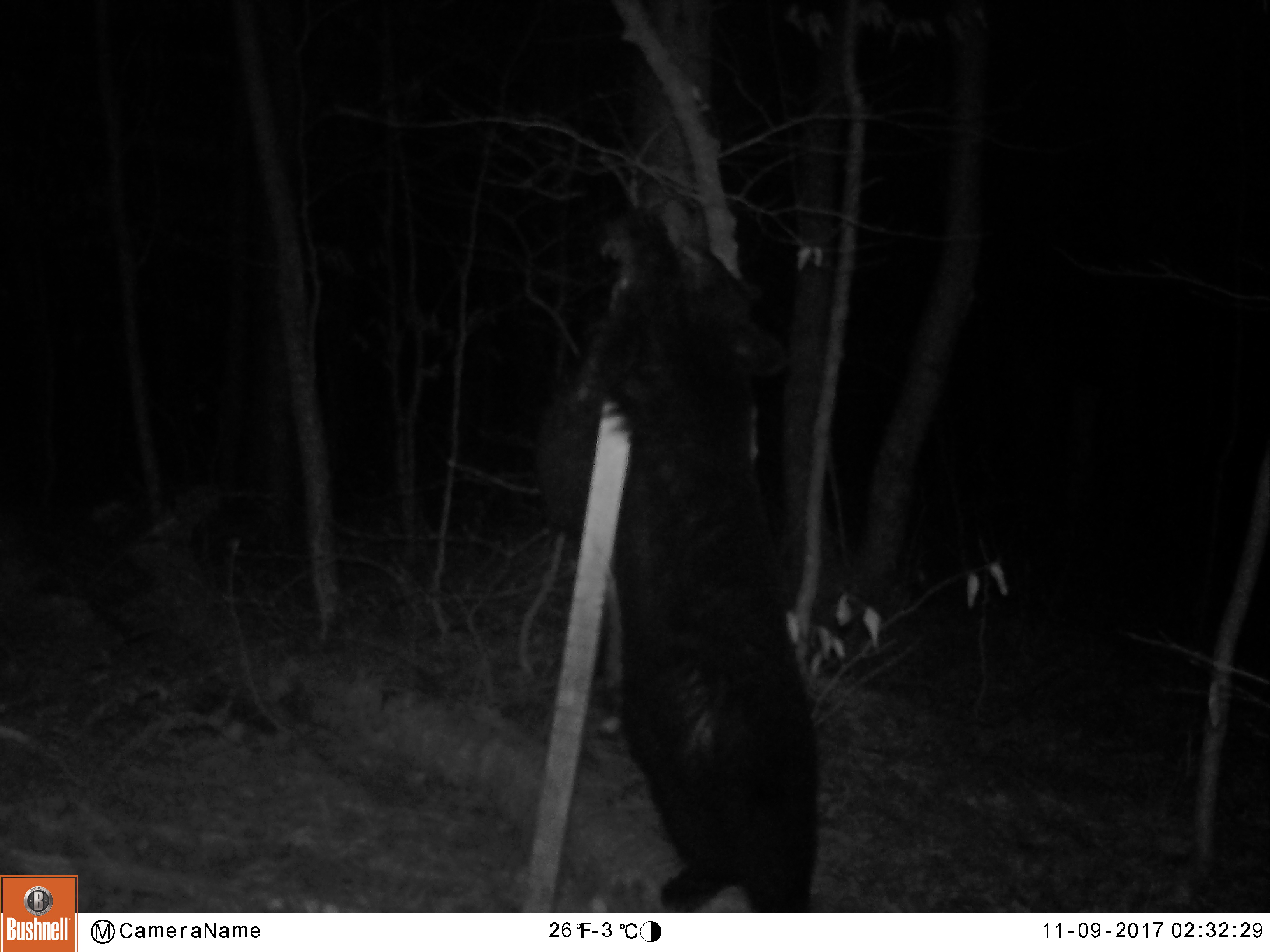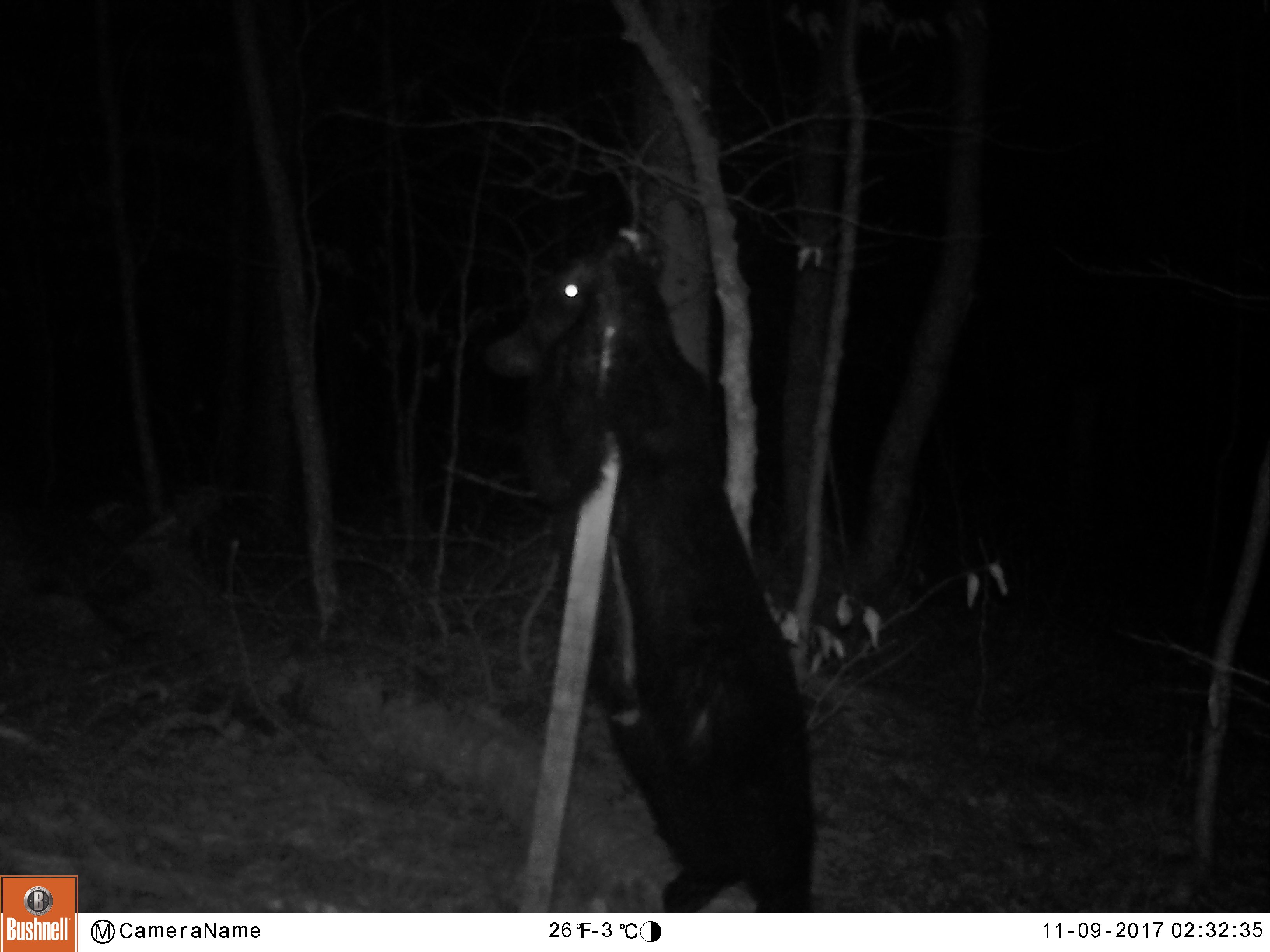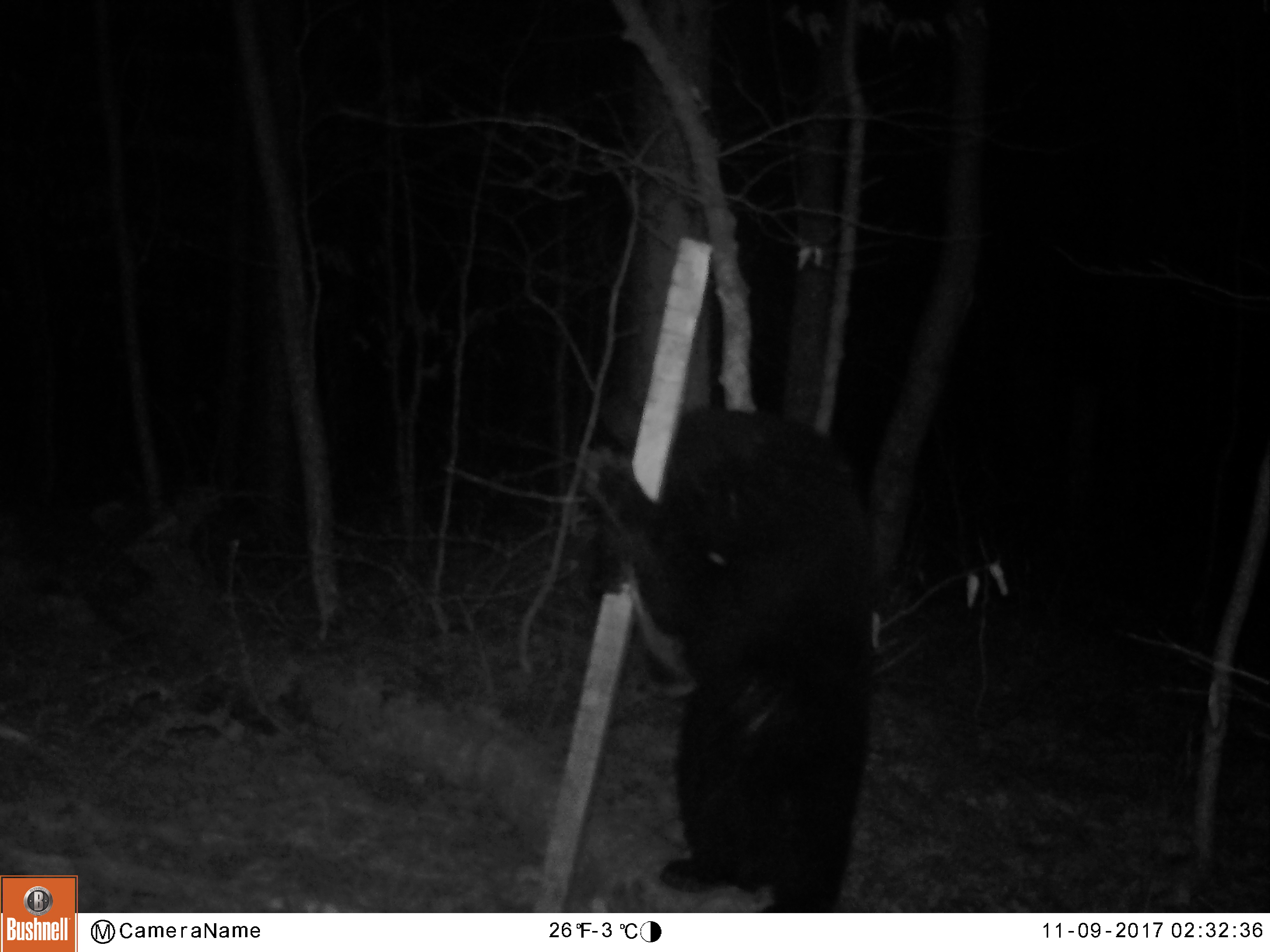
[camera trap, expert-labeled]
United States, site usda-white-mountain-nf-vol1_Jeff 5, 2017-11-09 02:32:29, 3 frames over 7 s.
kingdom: Animalia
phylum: Chordata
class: Mammalia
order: Carnivora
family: Ursidae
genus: Ursus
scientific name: Ursus americanus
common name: black bear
Black bear (Ursus americanus).